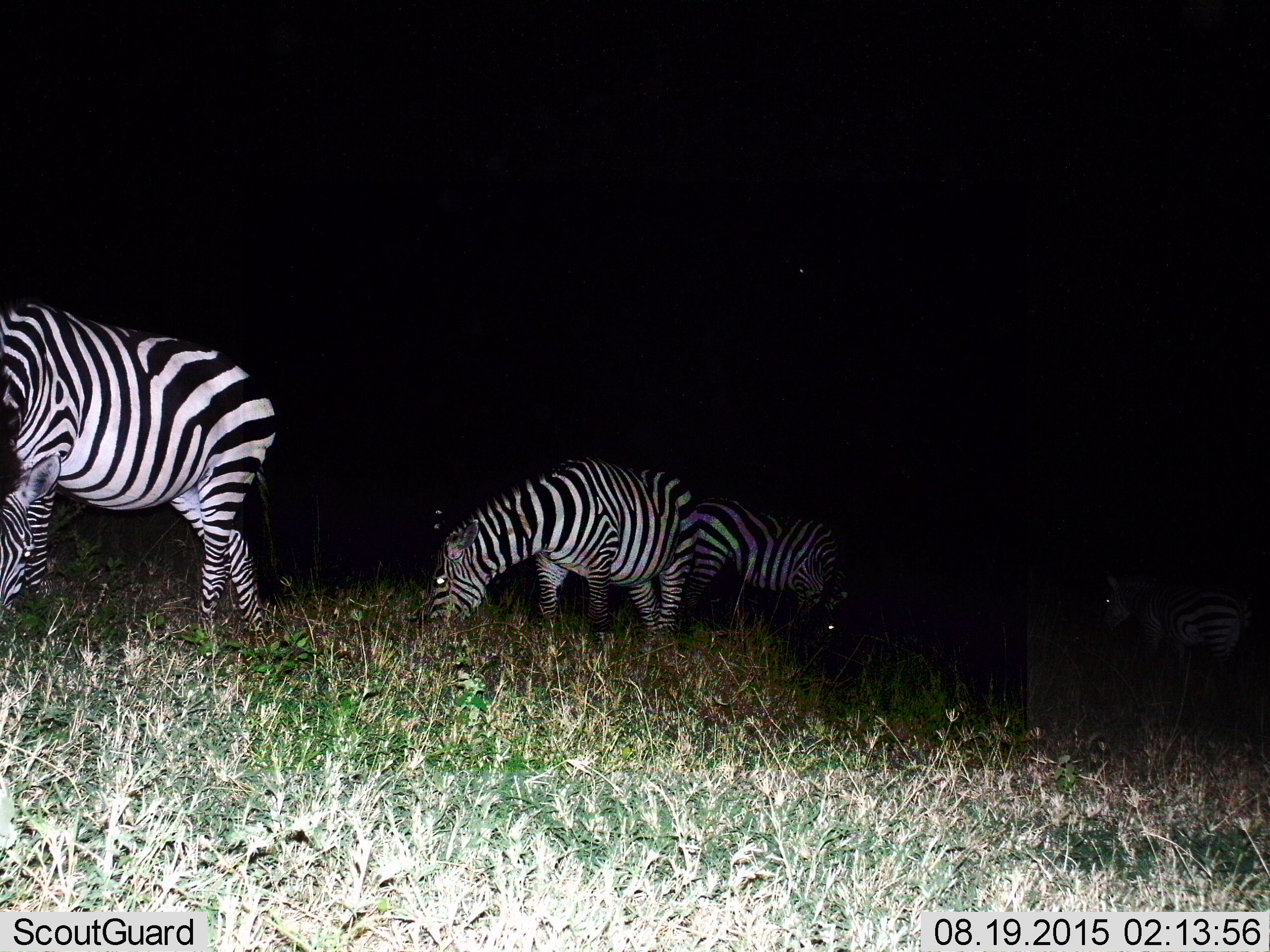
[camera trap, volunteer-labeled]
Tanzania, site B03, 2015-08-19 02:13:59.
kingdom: Animalia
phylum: Chordata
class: Mammalia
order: Perissodactyla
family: Equidae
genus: Equus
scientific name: Equus quagga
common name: plains zebra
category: zebra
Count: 4.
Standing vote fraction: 26%.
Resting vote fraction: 0%.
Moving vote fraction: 5%.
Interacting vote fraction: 0%.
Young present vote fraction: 0%.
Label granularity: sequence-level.